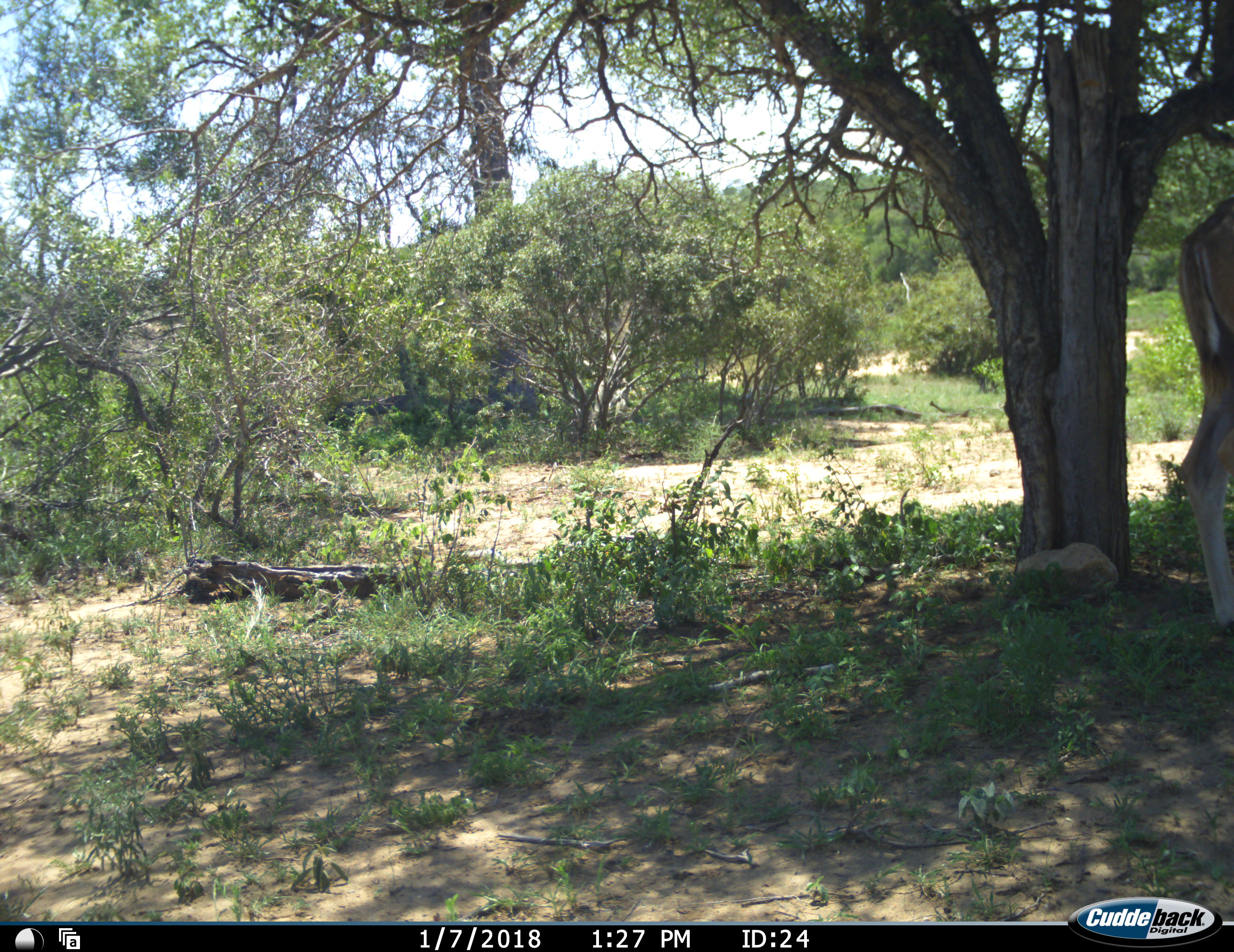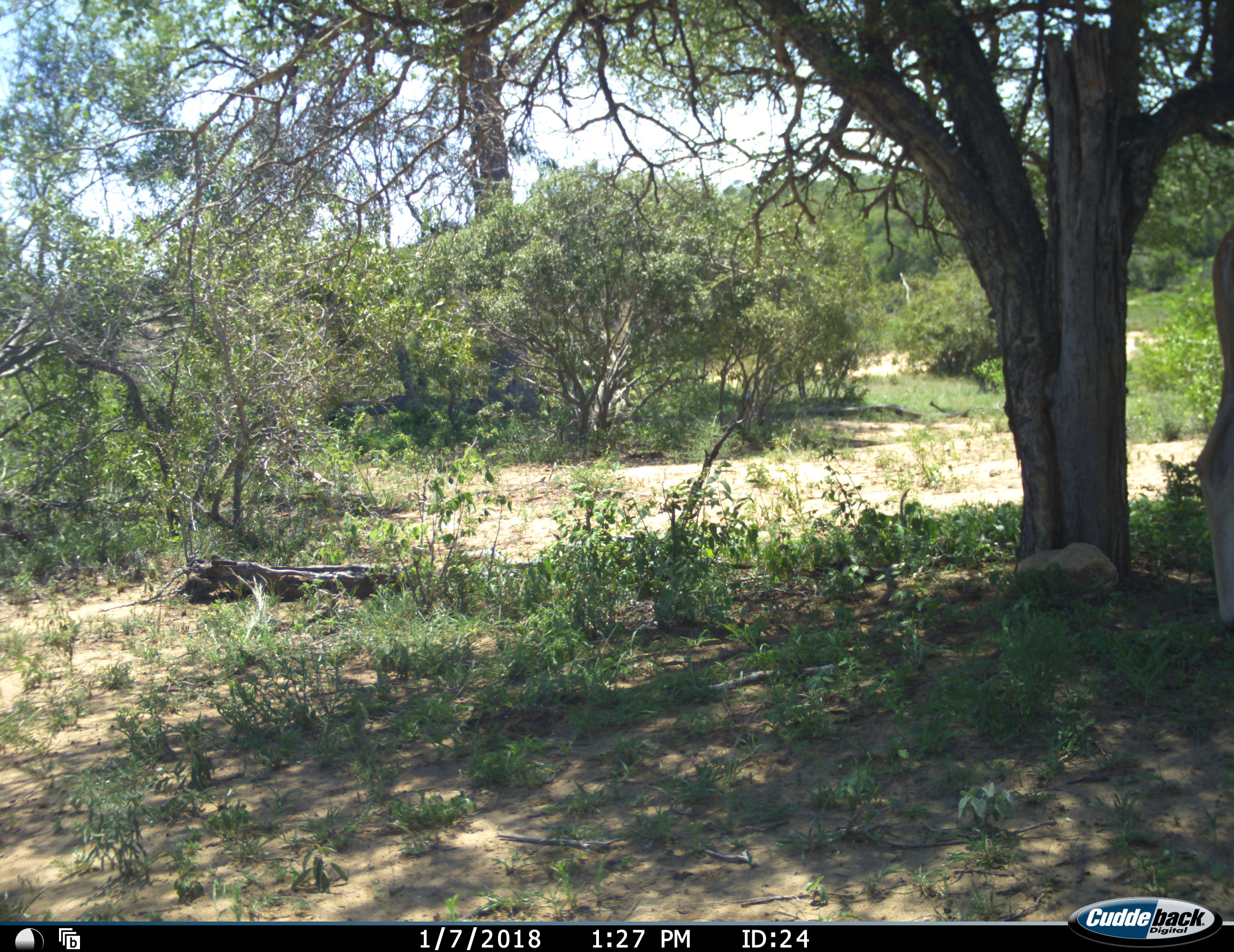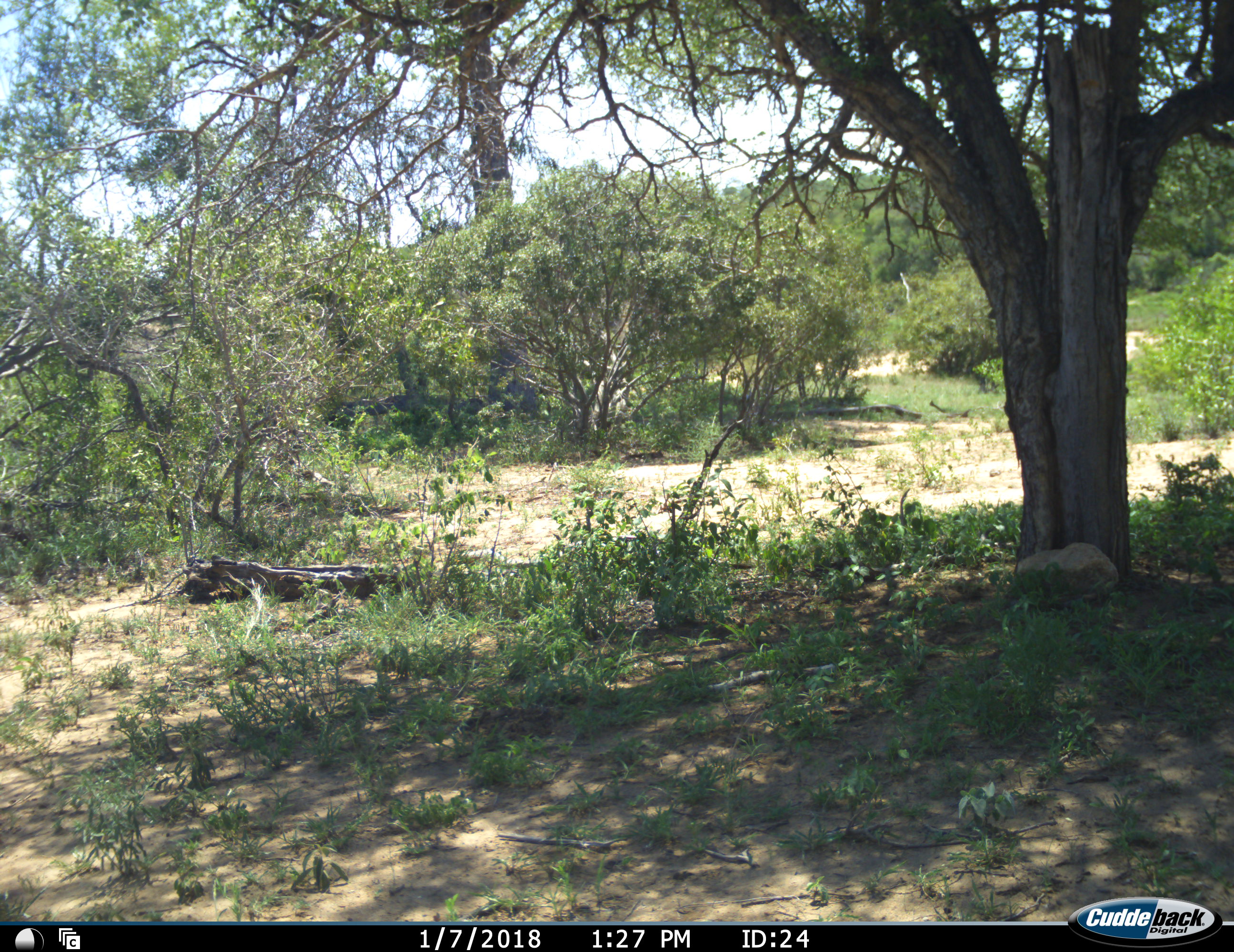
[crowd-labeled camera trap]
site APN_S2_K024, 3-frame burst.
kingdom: Animalia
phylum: Chordata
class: Mammalia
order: Artiodactyla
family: Bovidae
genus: Aepyceros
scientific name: Aepyceros melampus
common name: impala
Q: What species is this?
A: Impala (Aepyceros melampus).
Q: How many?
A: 1.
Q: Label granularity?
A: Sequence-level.